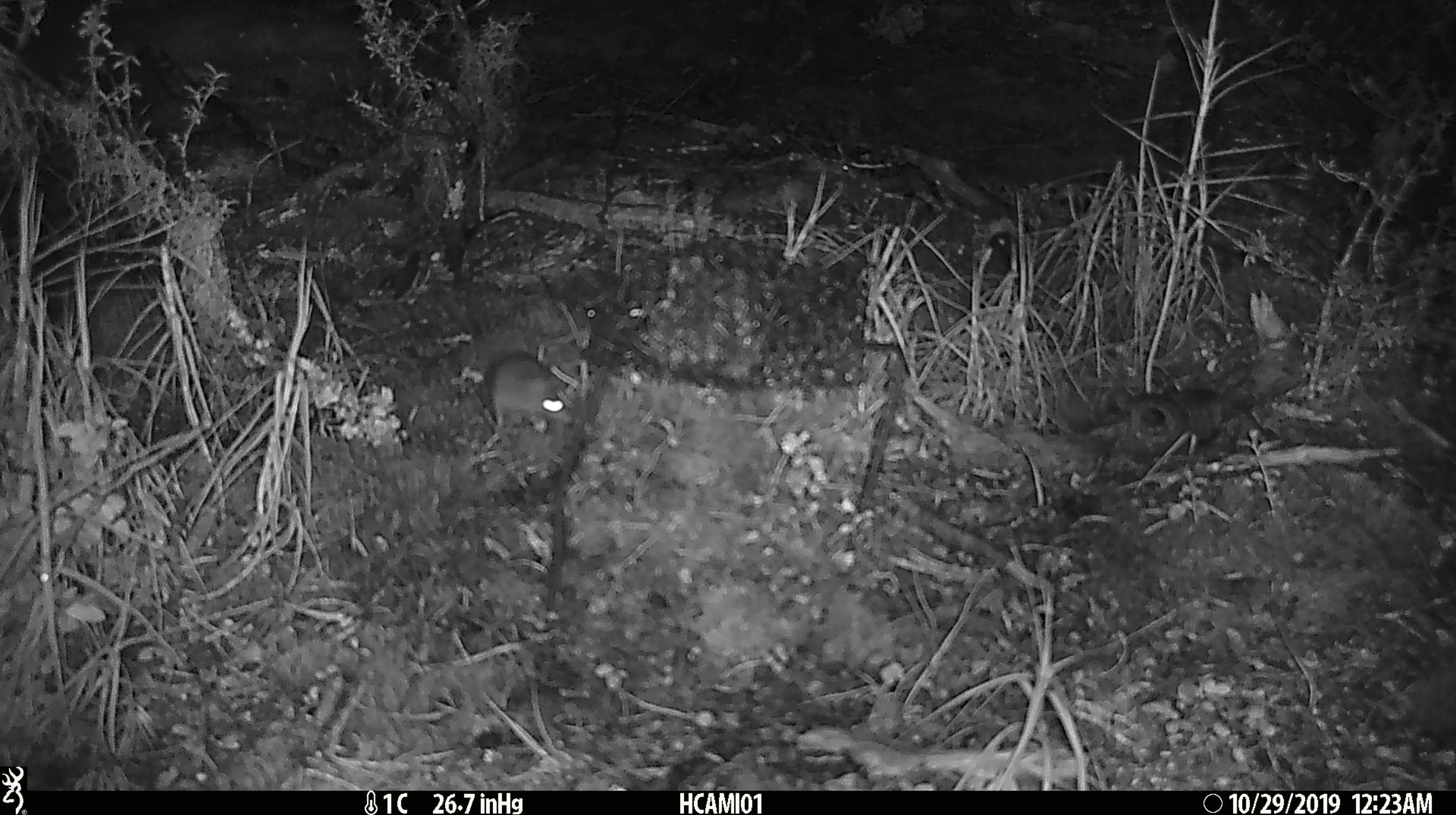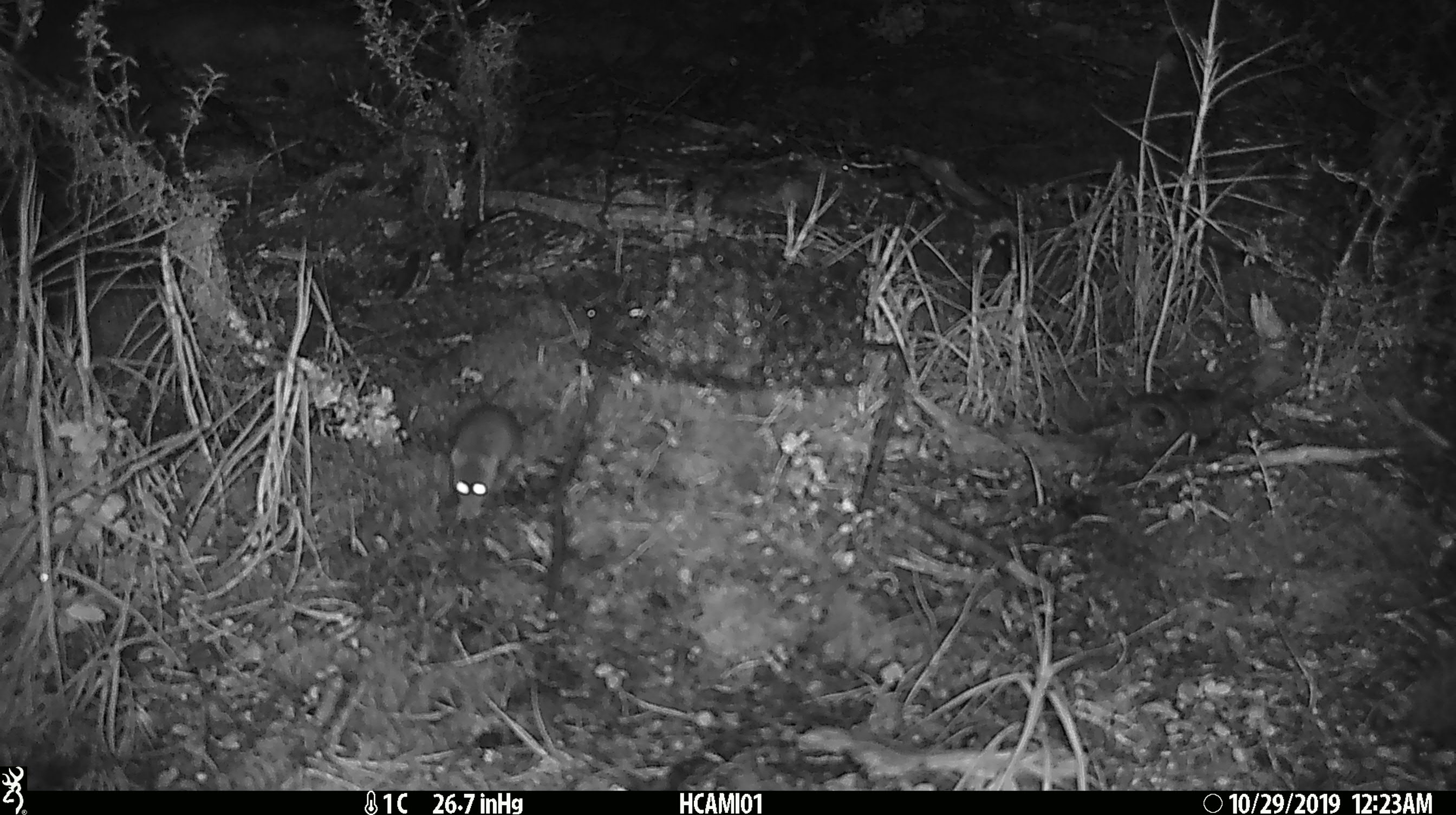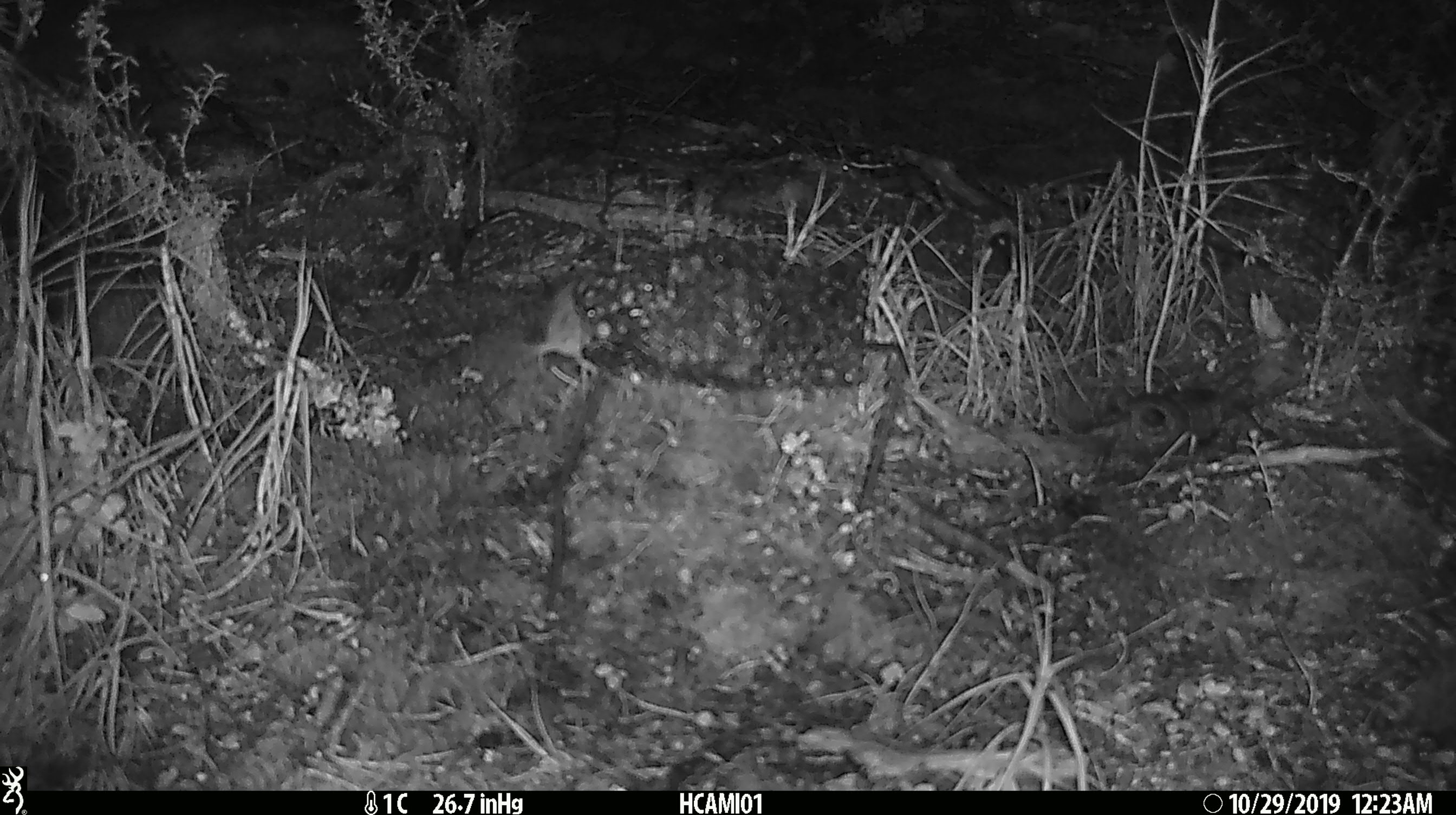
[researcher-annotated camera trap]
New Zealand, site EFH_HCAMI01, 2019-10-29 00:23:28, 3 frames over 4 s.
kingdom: Animalia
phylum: Chordata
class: Mammalia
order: Rodentia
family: Muridae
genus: Mus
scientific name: Mus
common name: mouse